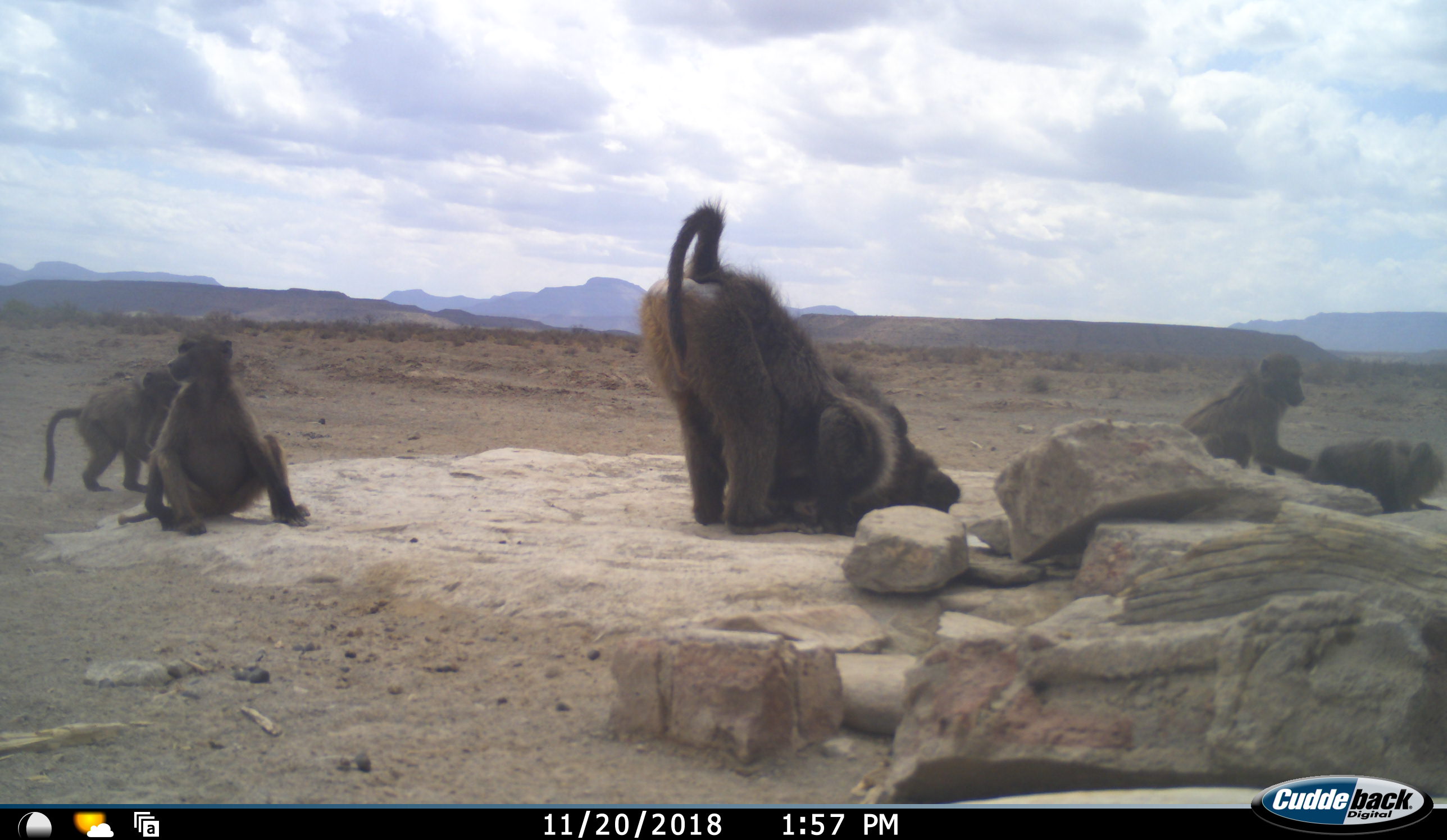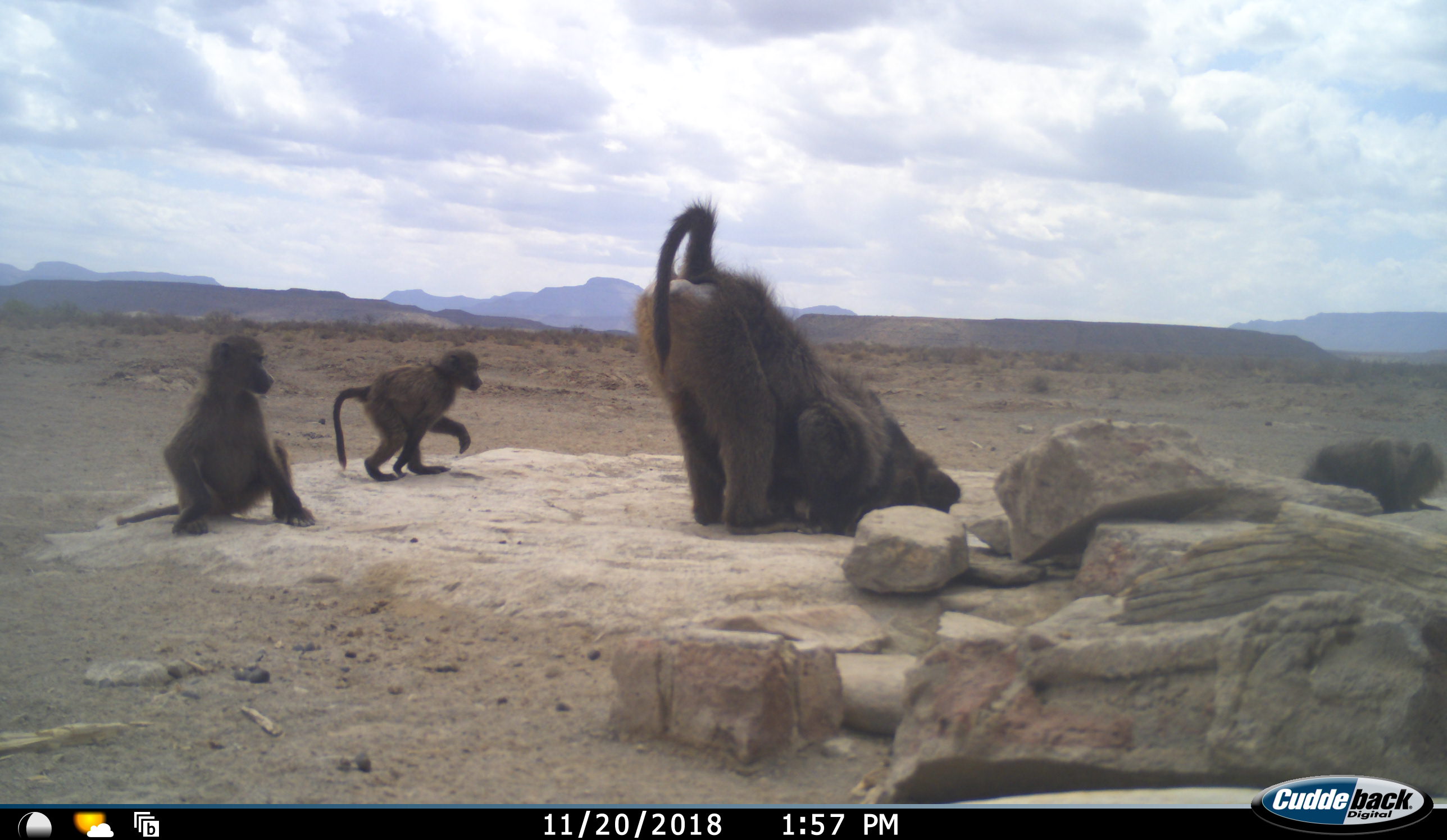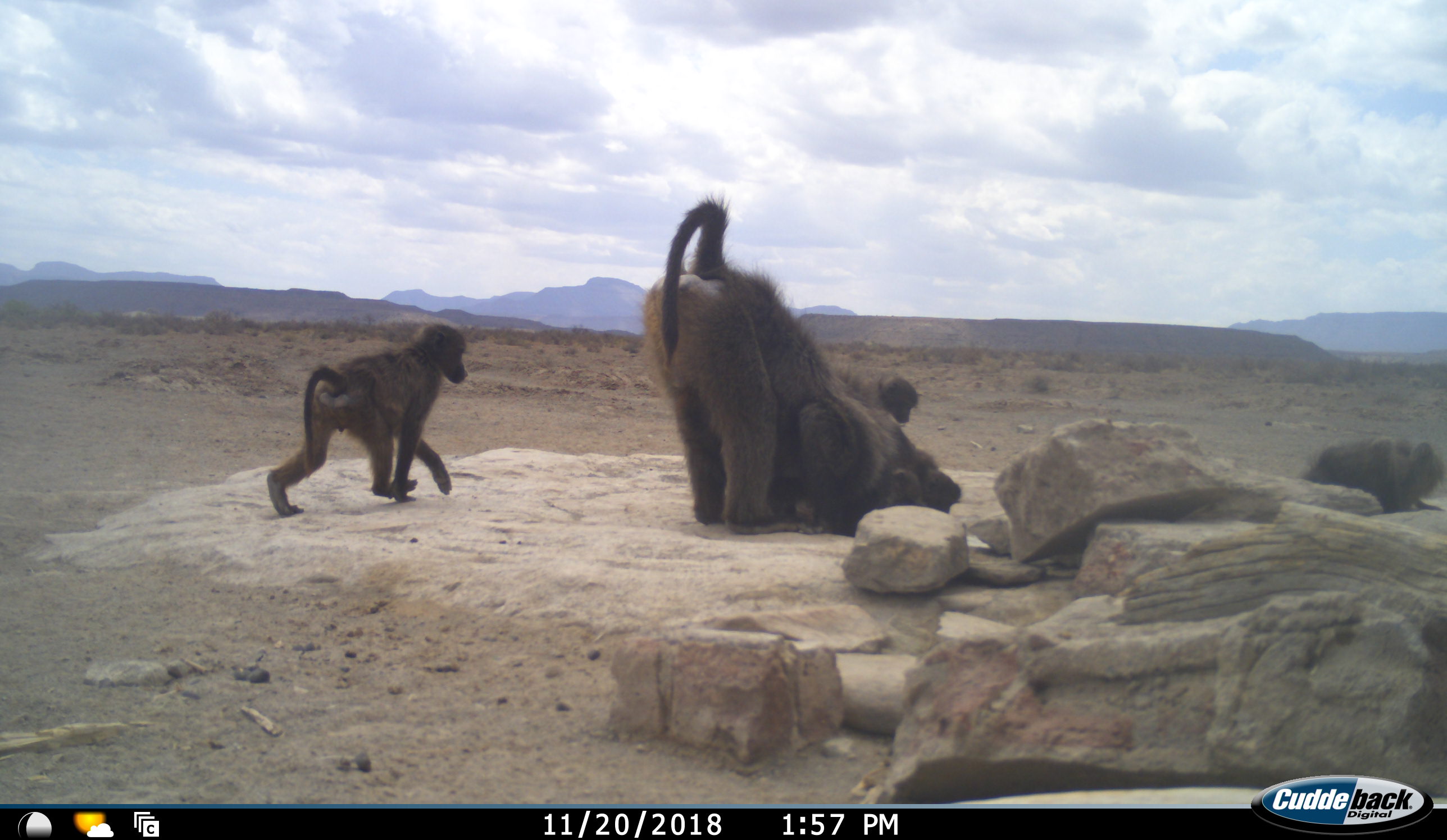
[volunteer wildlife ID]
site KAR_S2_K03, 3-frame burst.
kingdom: Animalia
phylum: Chordata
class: Mammalia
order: Primates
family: Cercopithecidae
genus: Papio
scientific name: Papio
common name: baboon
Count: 6.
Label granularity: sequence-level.